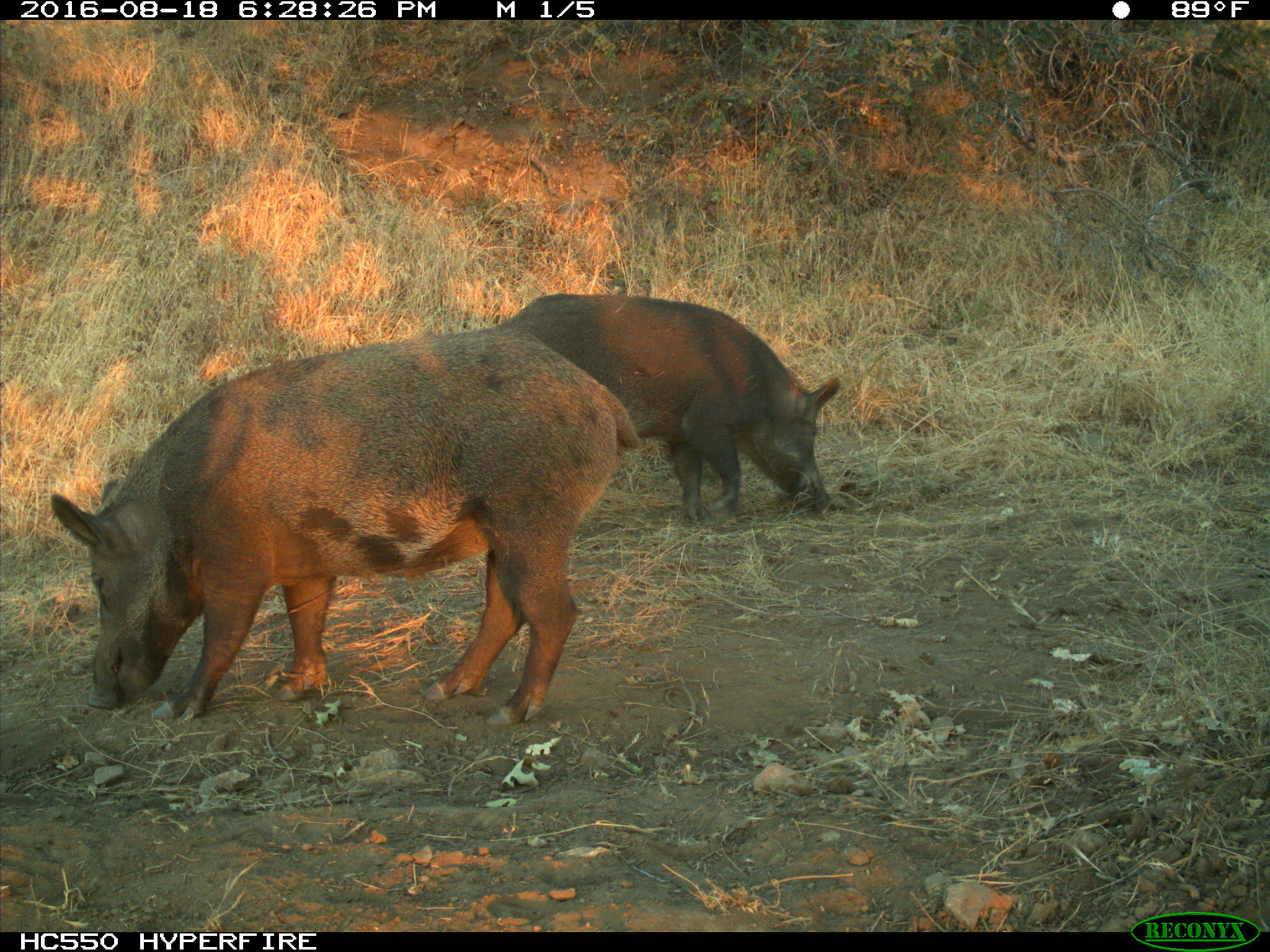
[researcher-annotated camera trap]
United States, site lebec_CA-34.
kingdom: Animalia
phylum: Chordata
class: Mammalia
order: Artiodactyla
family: Suidae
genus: Sus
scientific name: Sus scrofa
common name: wild boar